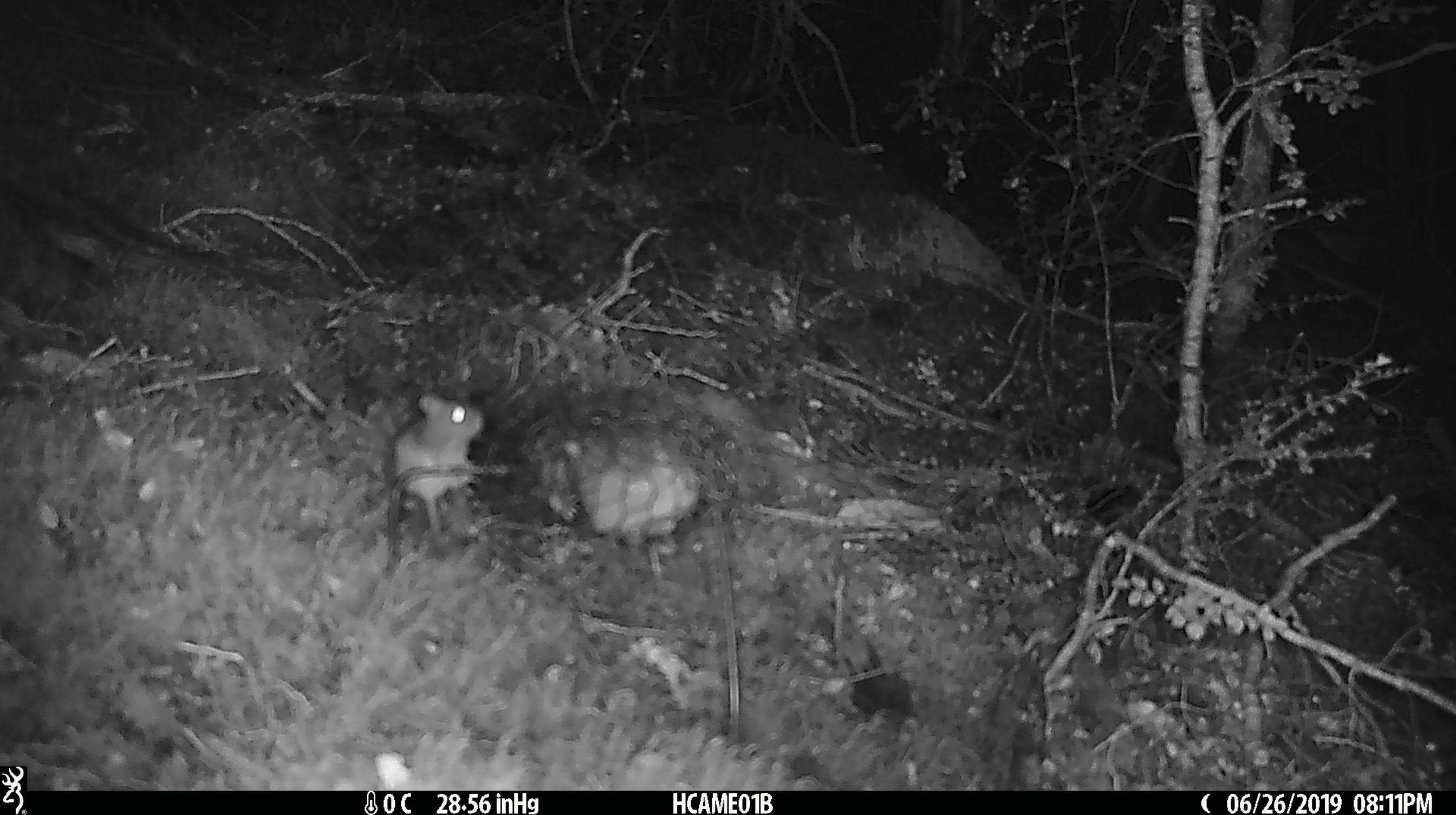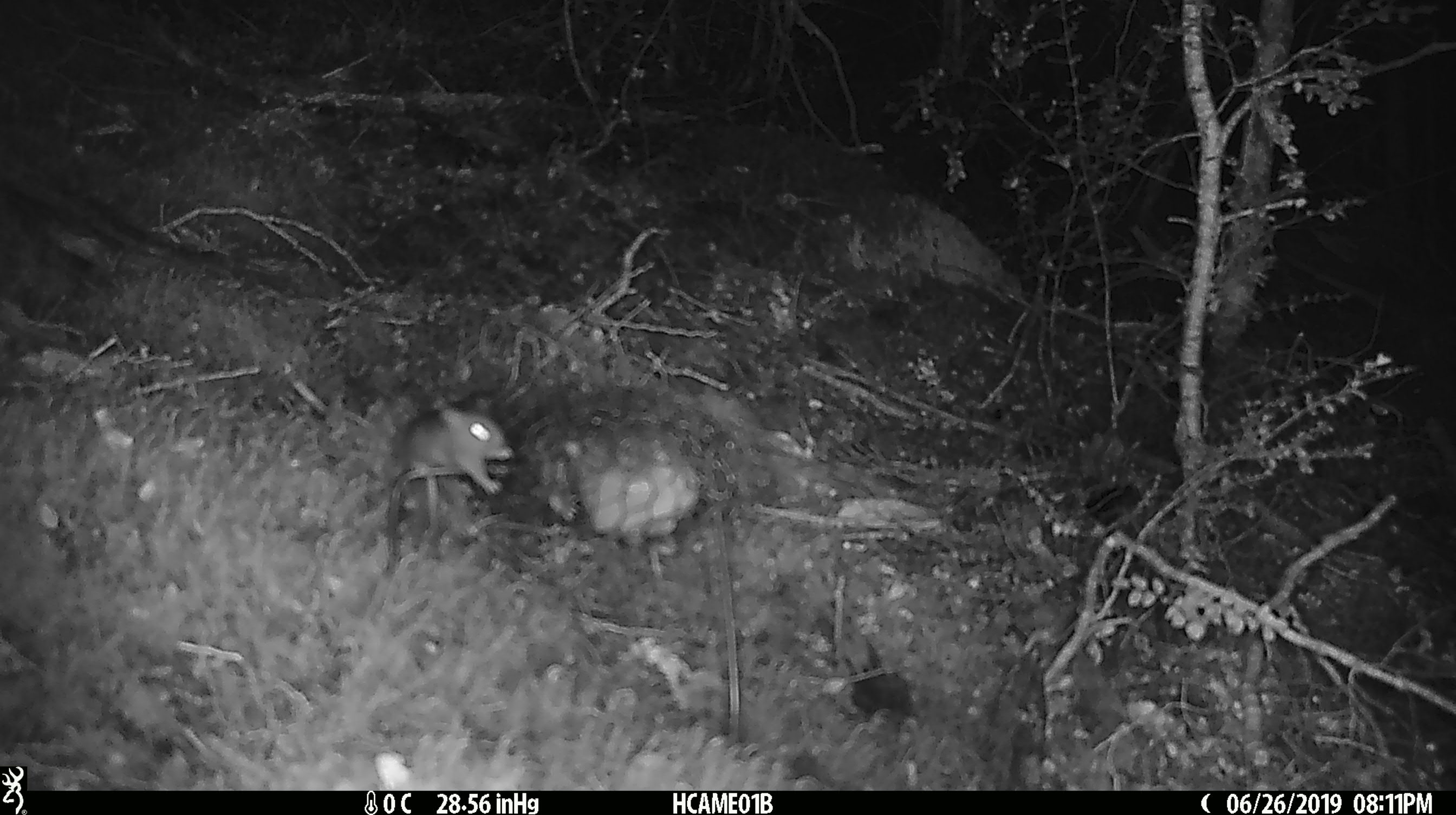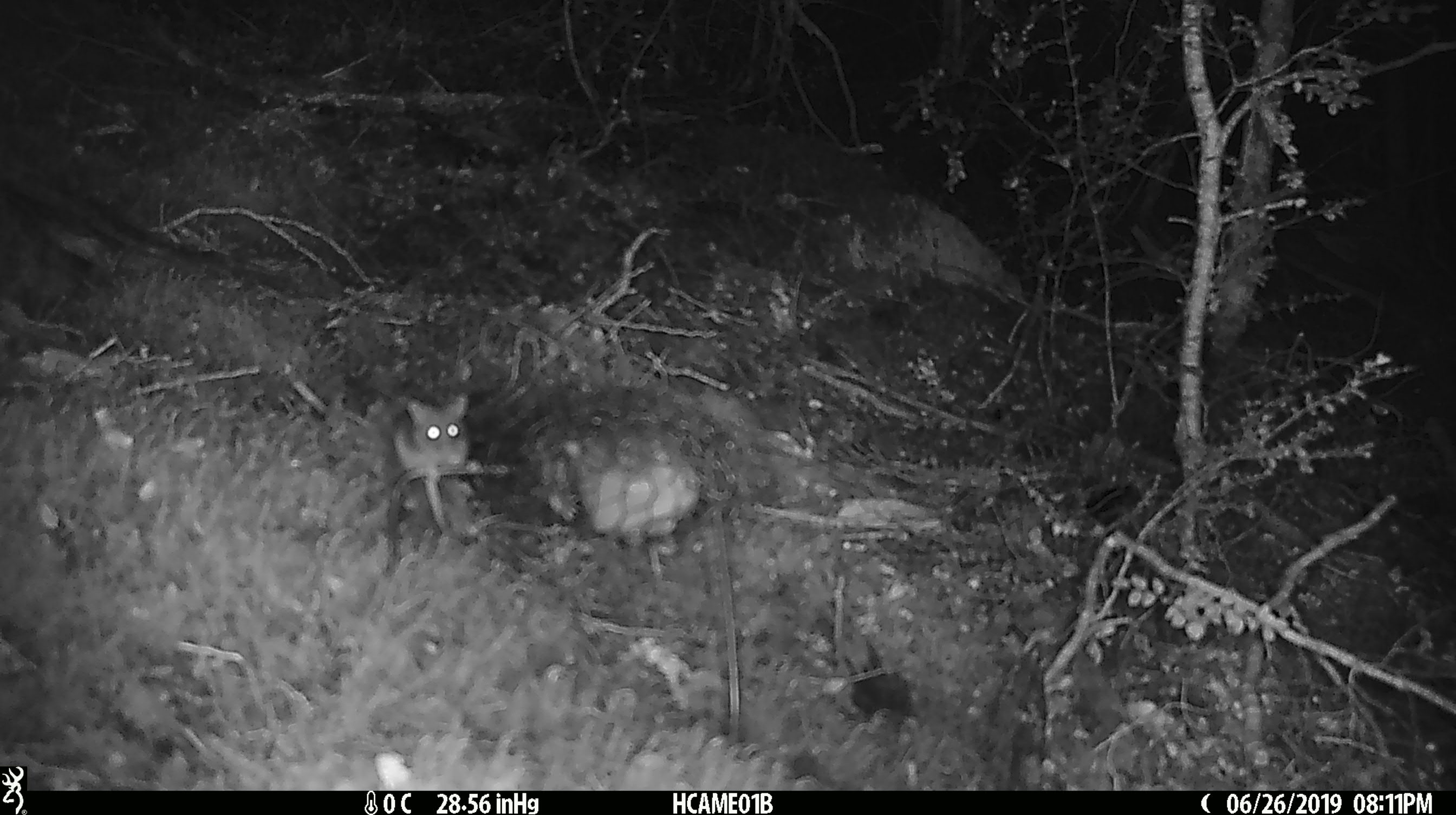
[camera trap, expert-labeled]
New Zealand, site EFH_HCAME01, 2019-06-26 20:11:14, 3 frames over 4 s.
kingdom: Animalia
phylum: Chordata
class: Mammalia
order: Rodentia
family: Muridae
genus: Mus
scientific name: Mus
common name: mouse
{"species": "mouse (Mus)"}